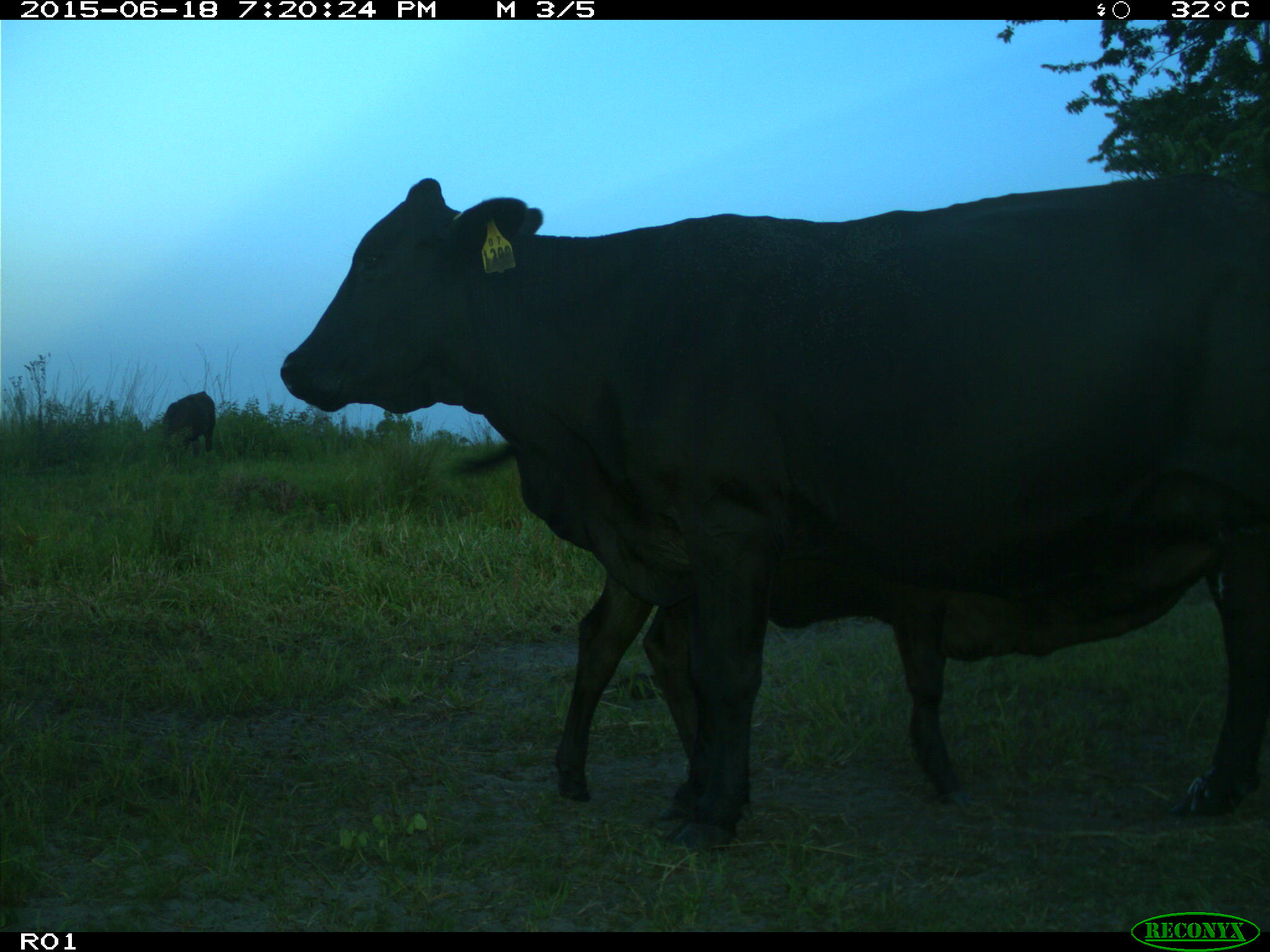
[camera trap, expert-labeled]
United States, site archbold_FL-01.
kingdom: Animalia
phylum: Chordata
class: Mammalia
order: Artiodactyla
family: Bovidae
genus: Bos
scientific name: Bos taurus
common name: domestic cow